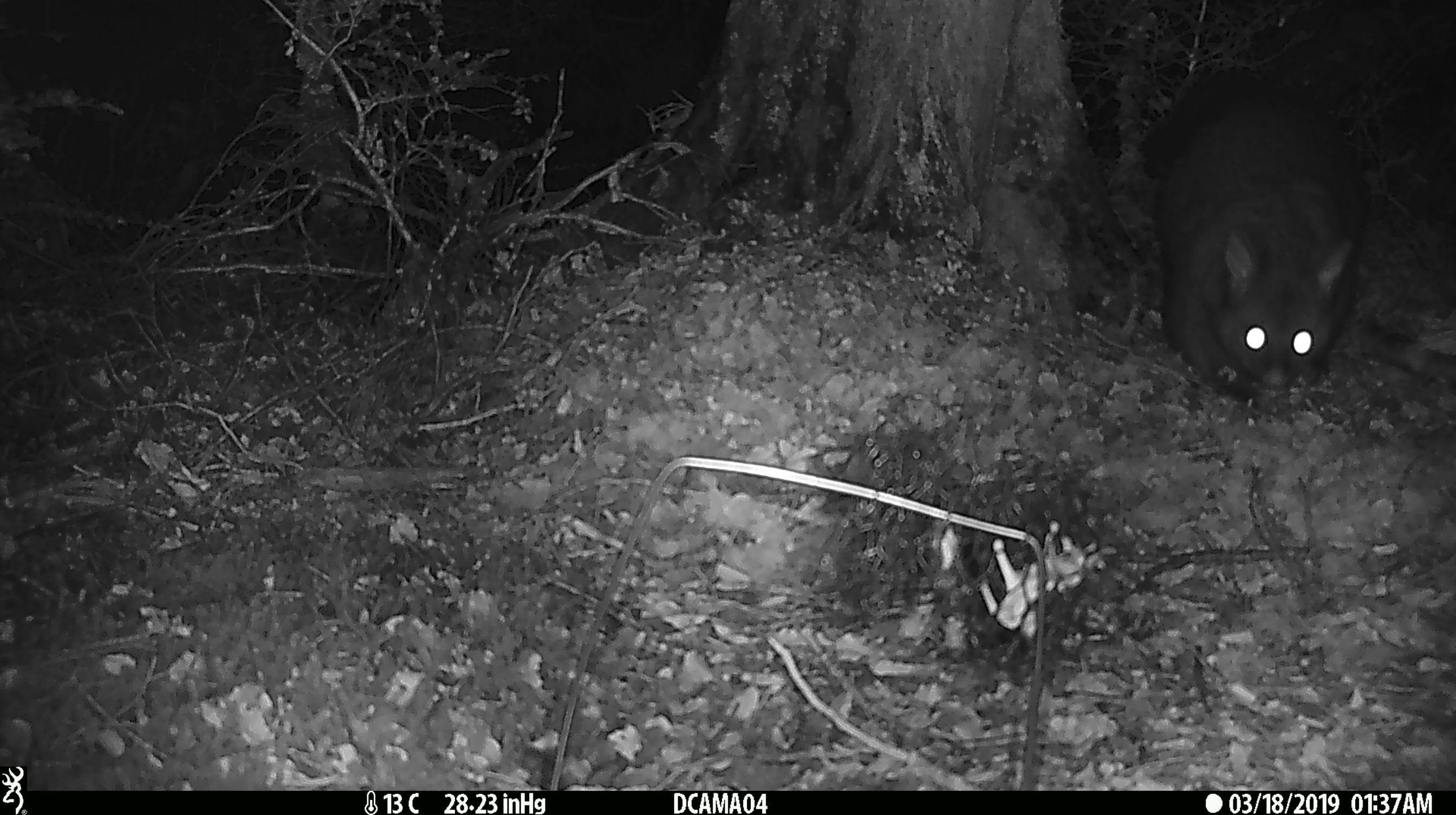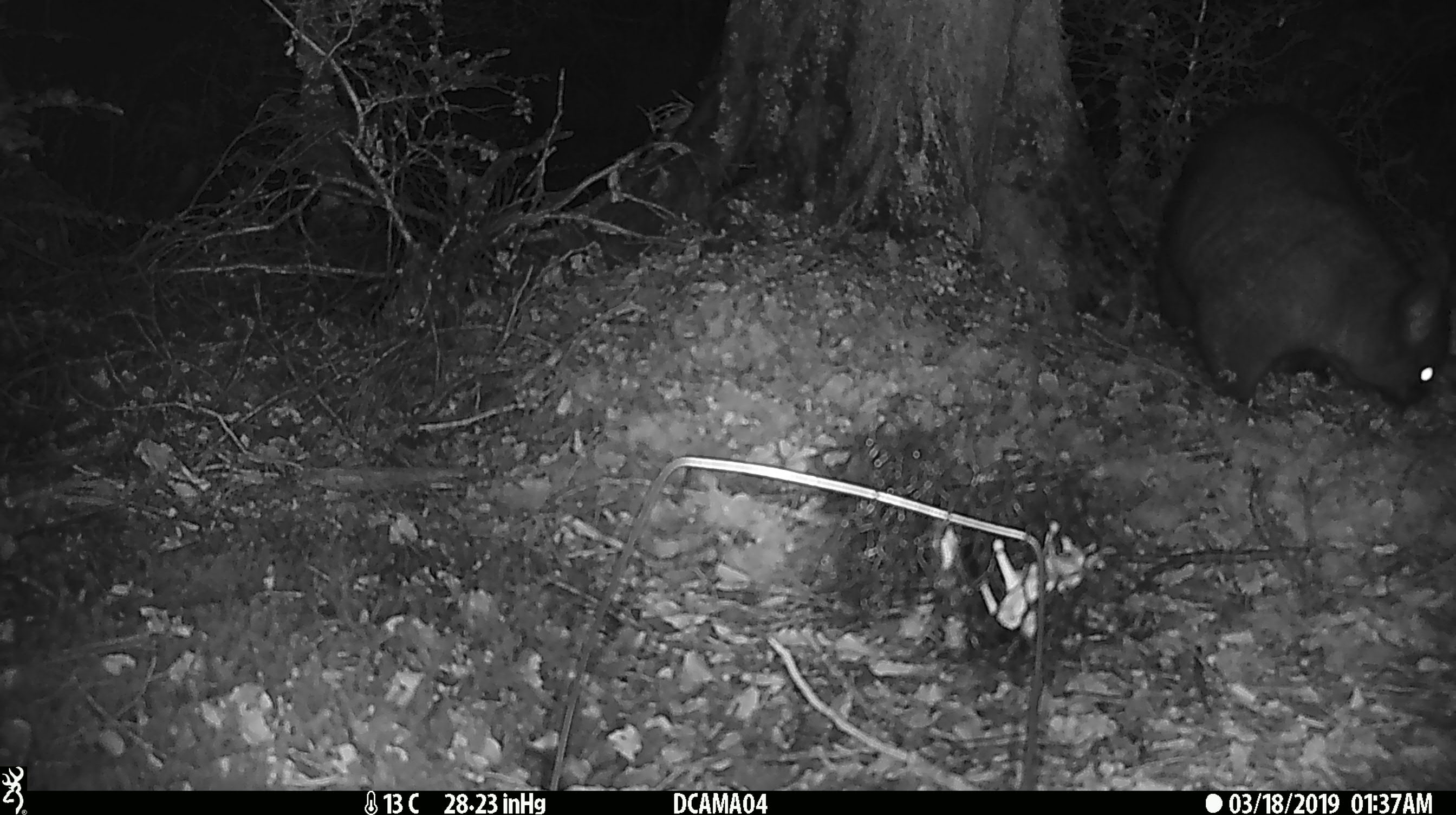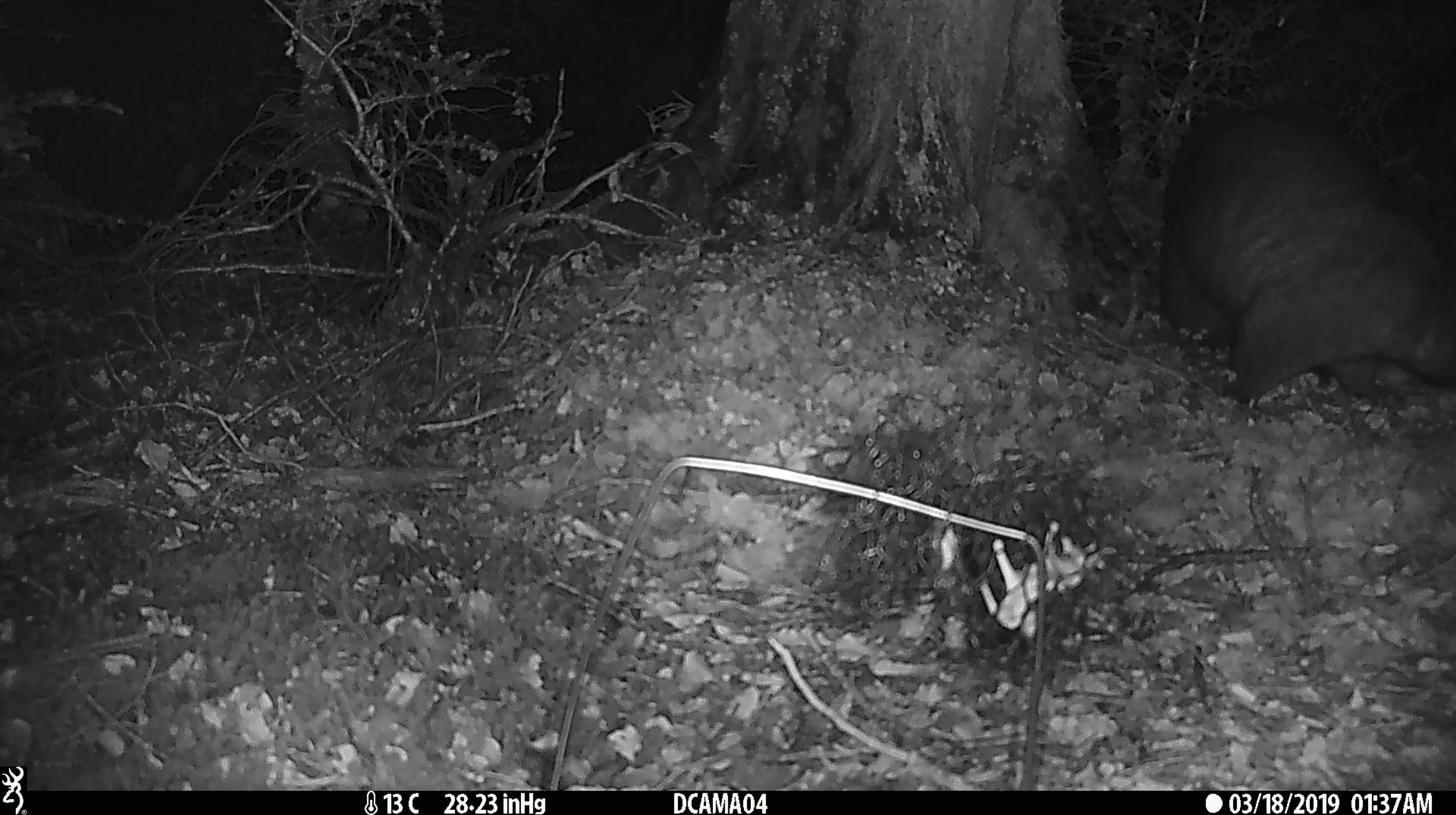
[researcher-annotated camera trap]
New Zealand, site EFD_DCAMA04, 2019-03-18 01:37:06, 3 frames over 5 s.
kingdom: Animalia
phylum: Chordata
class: Mammalia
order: Diprotodontia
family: Phalangeridae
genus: Trichosurus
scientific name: Trichosurus vulpecula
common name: common brushtail possum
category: possum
Possum (common brushtail possum) (Trichosurus vulpecula).